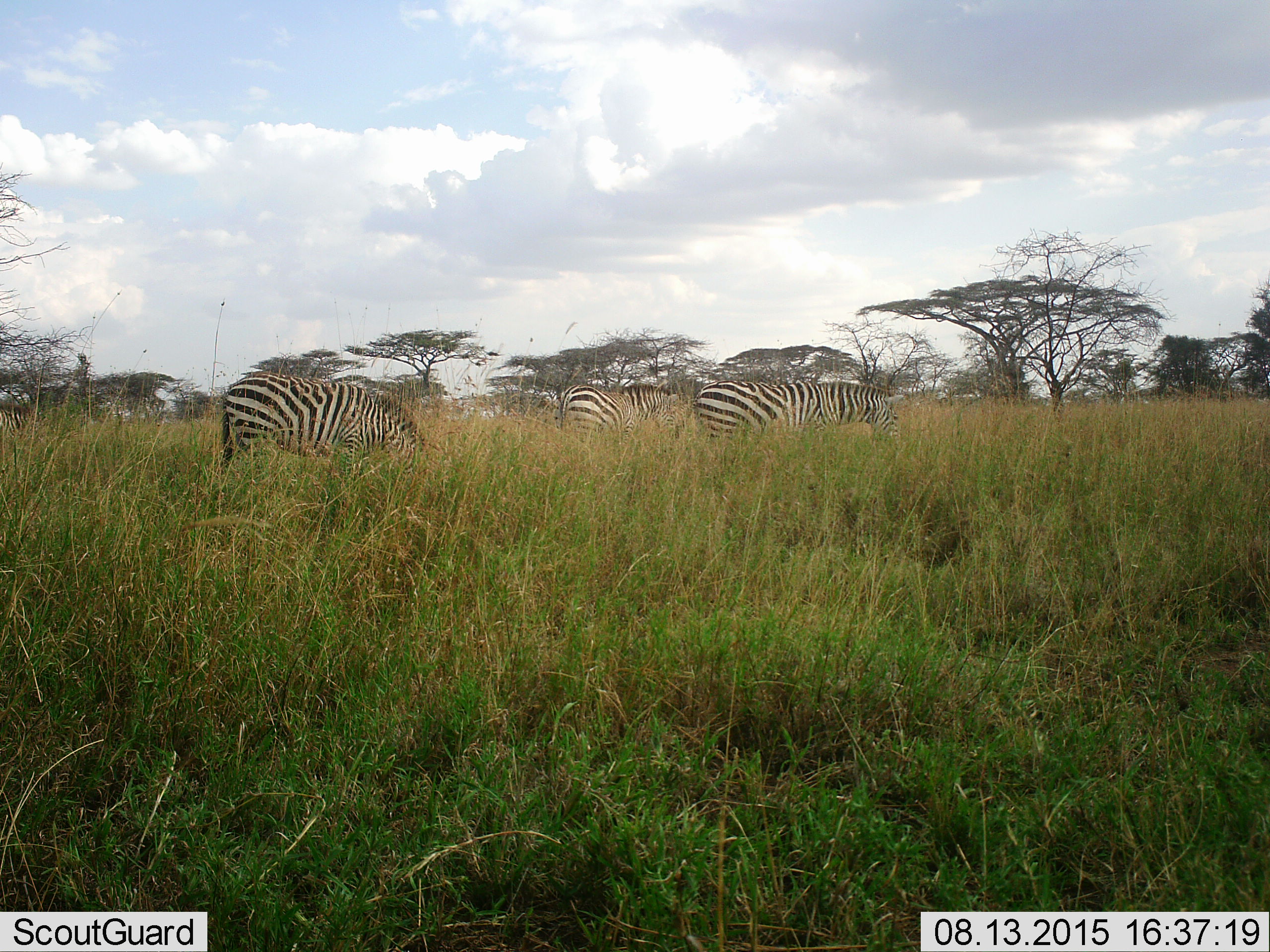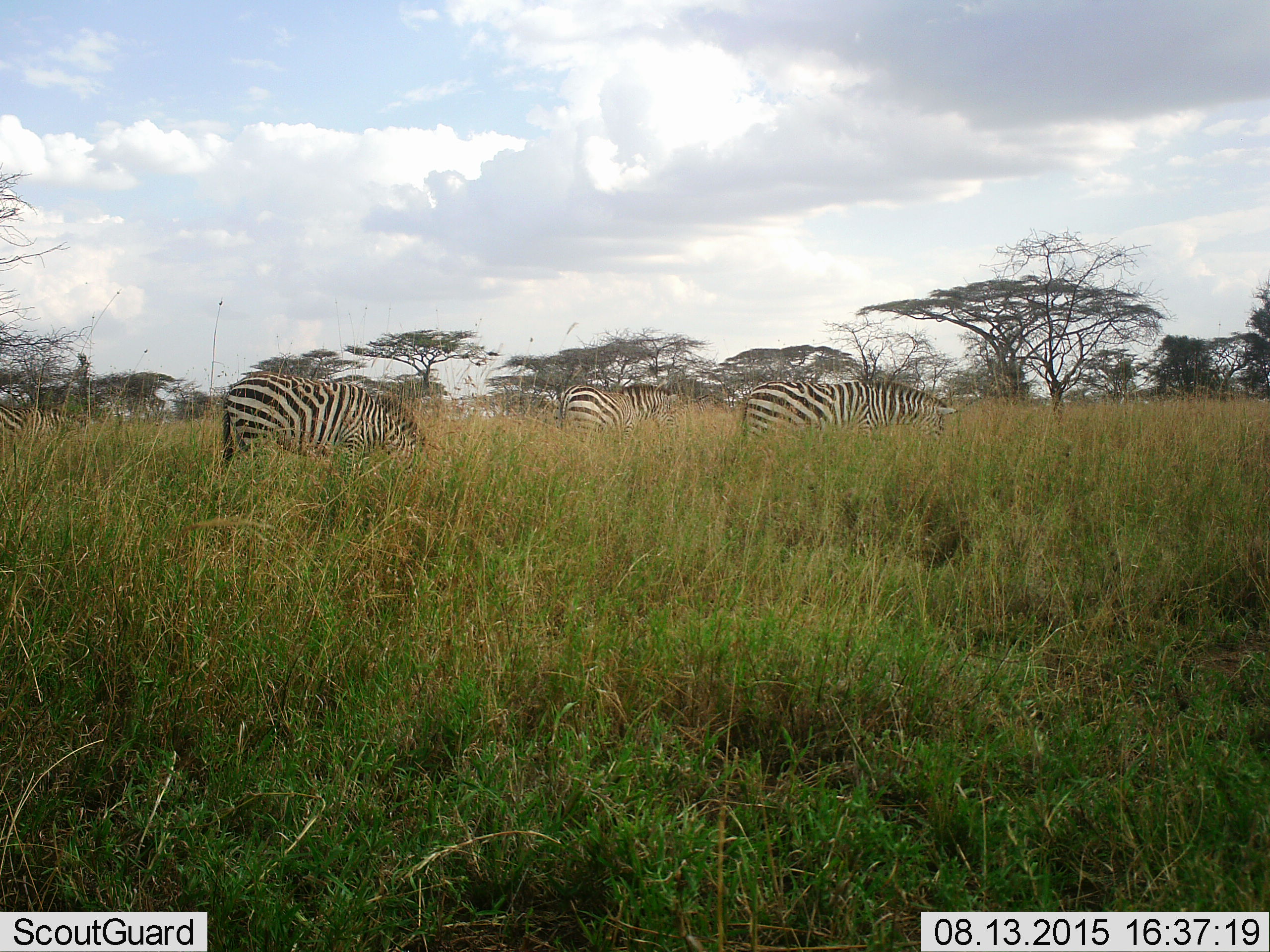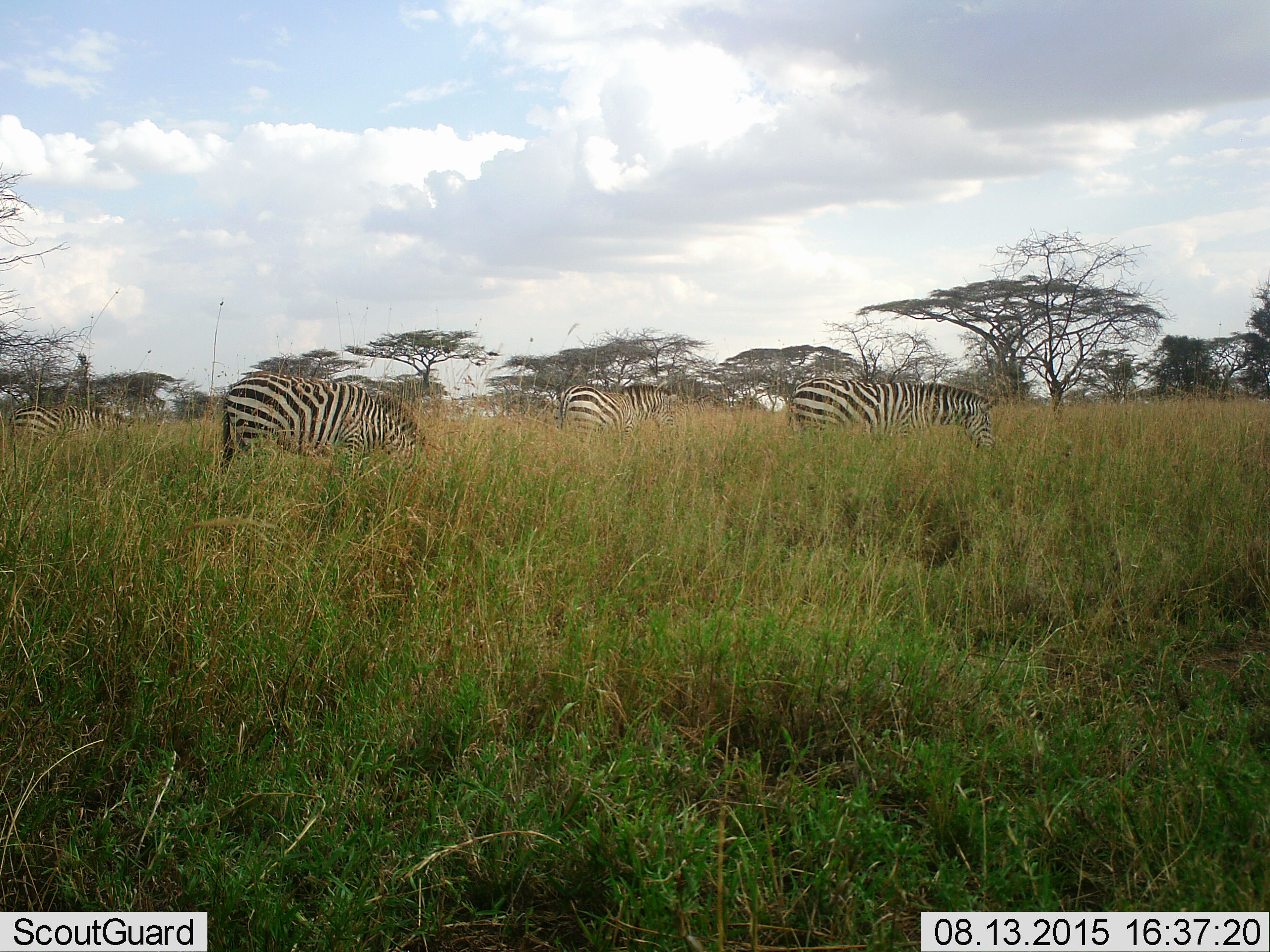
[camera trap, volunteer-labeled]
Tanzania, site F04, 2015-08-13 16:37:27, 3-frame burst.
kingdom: Animalia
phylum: Chordata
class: Mammalia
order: Perissodactyla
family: Equidae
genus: Equus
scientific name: Equus quagga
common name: plains zebra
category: zebra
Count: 4.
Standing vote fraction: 38%.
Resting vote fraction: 0%.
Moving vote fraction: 46%.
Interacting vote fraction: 0%.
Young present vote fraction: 0%.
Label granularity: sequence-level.